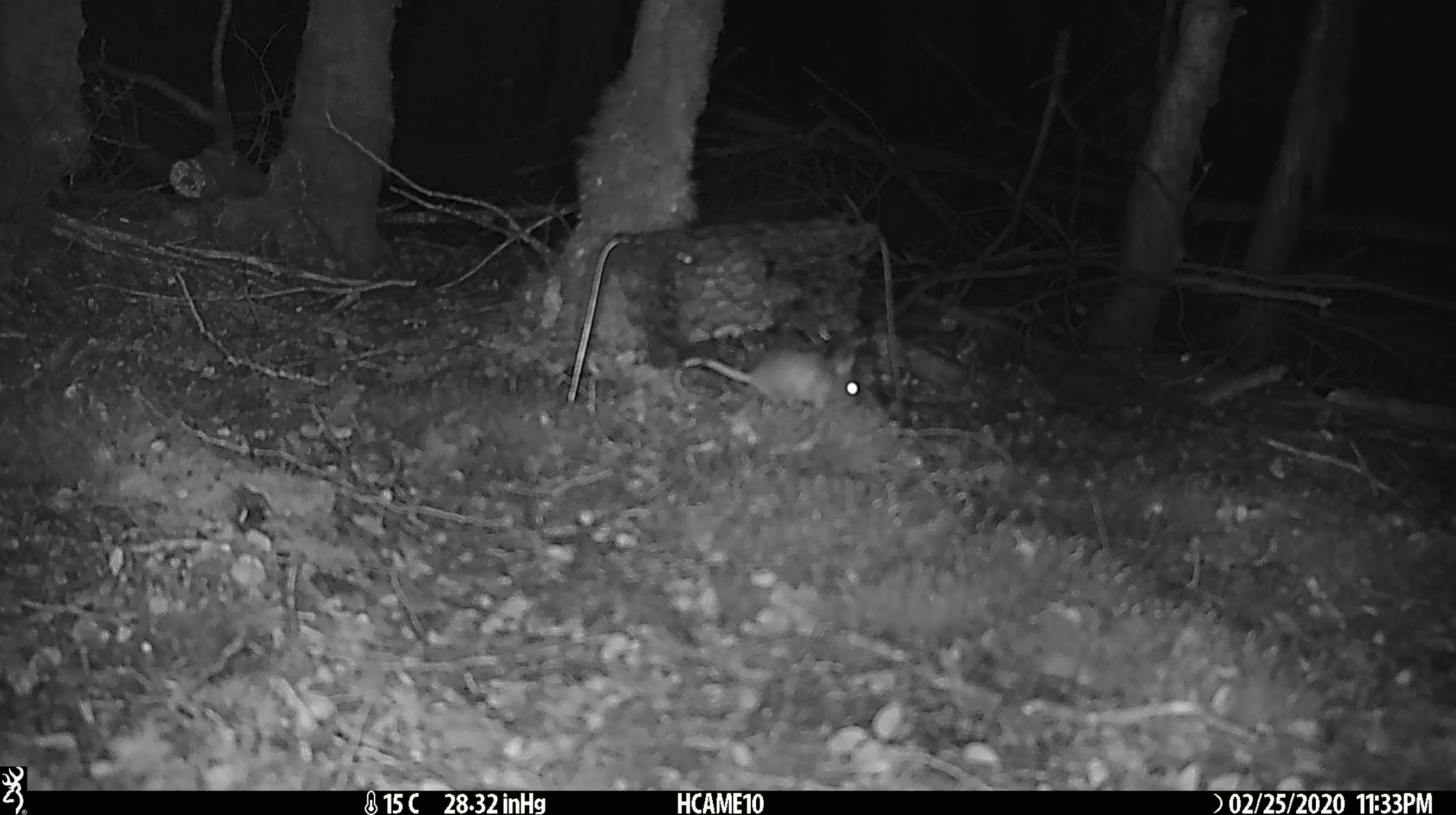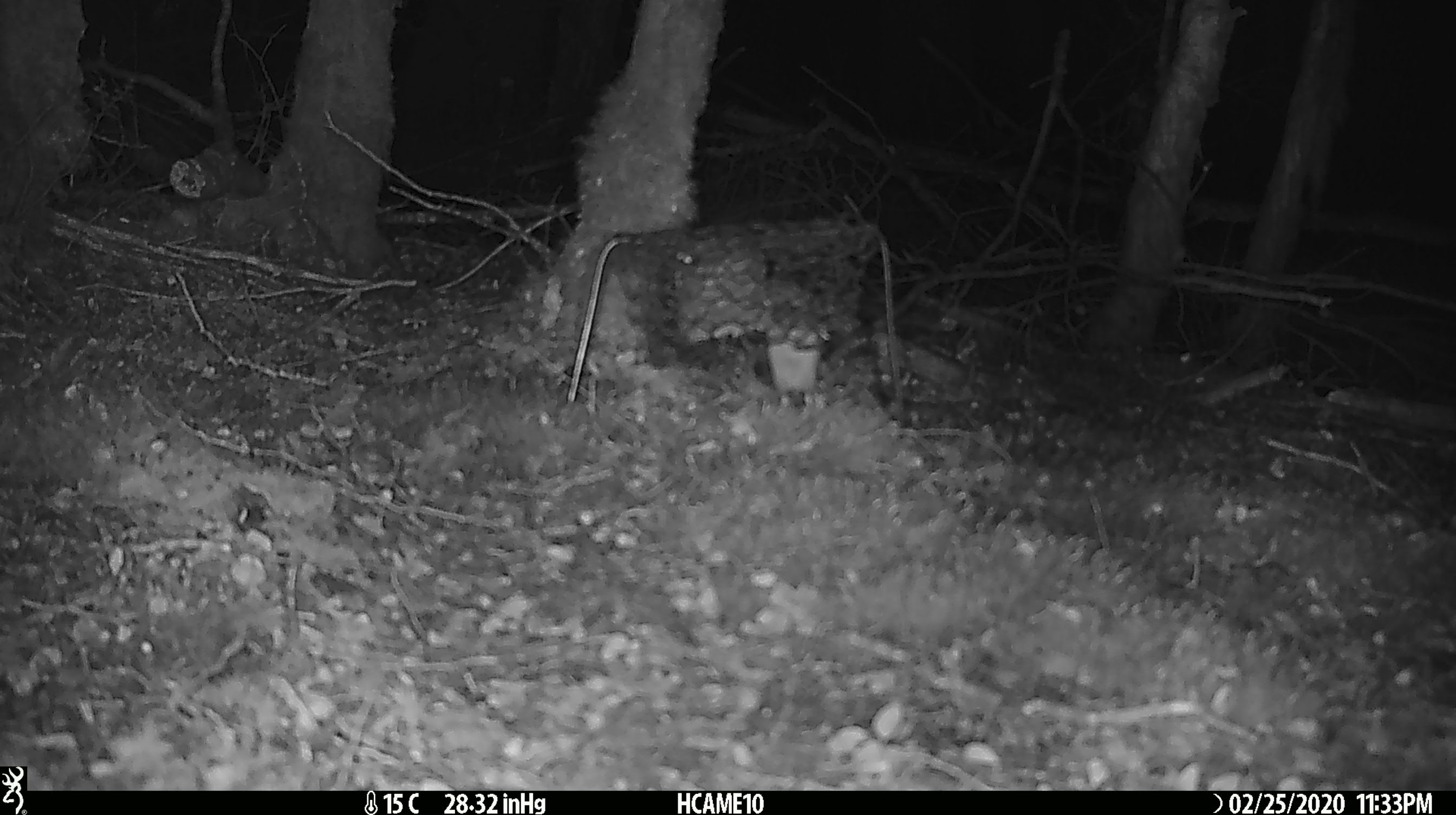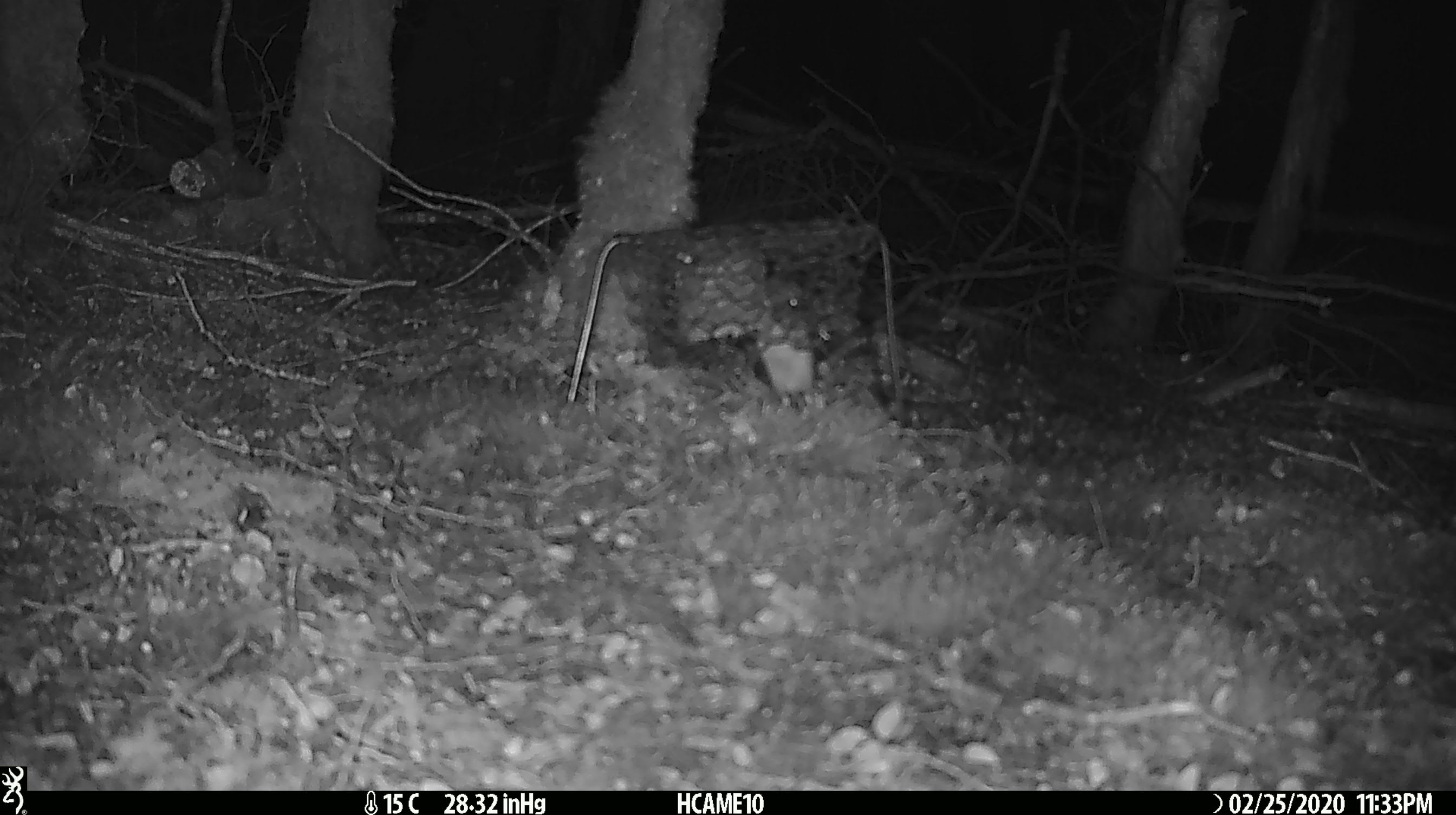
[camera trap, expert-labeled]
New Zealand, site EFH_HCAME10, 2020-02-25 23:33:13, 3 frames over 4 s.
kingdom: Animalia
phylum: Chordata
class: Mammalia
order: Rodentia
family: Muridae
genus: Mus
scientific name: Mus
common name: mouse